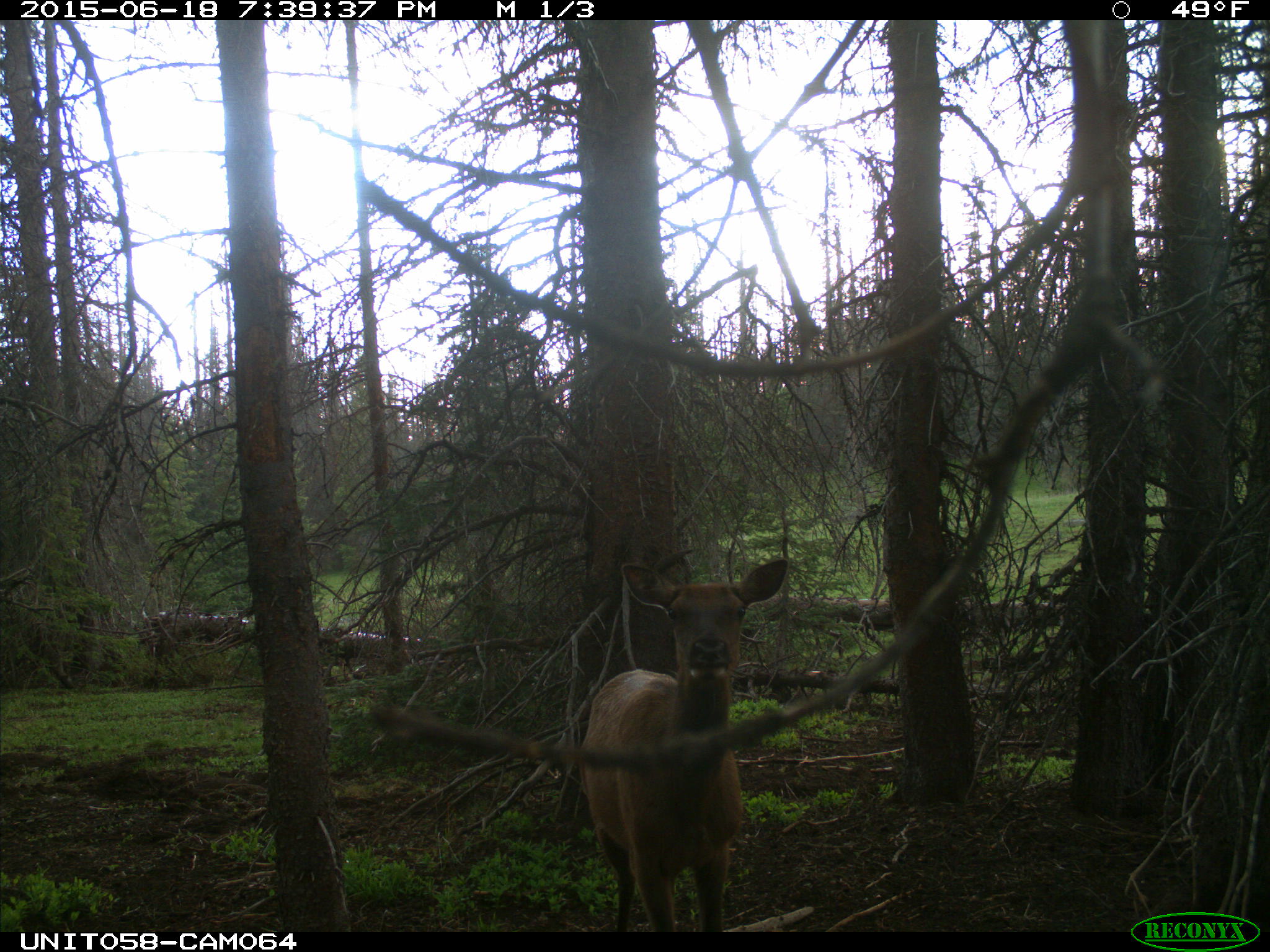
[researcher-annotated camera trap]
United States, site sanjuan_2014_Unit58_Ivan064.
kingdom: Animalia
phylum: Chordata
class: Mammalia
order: Artiodactyla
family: Cervidae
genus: Cervus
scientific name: Cervus elaphus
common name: red deer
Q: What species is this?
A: Cervus elaphus (red deer).